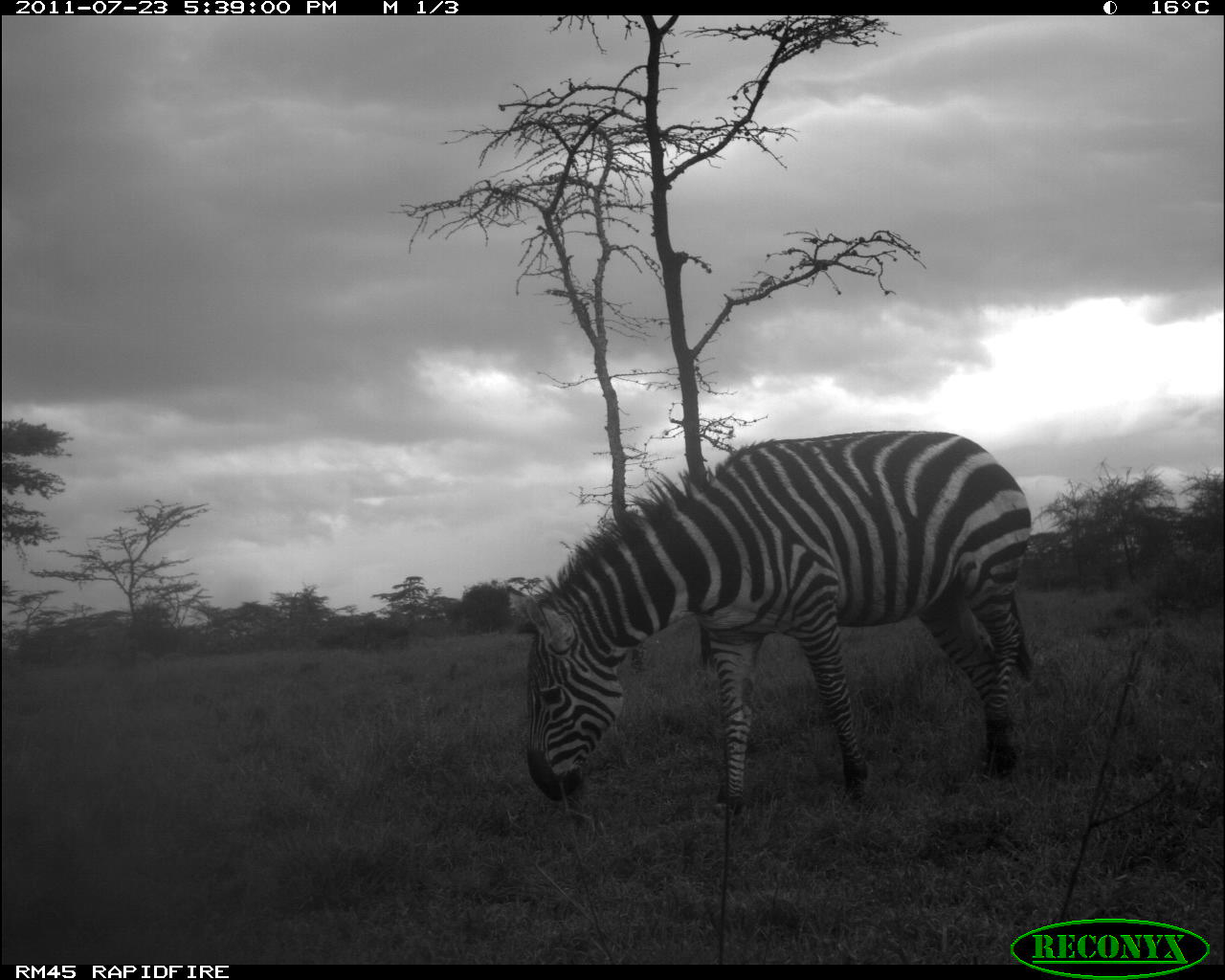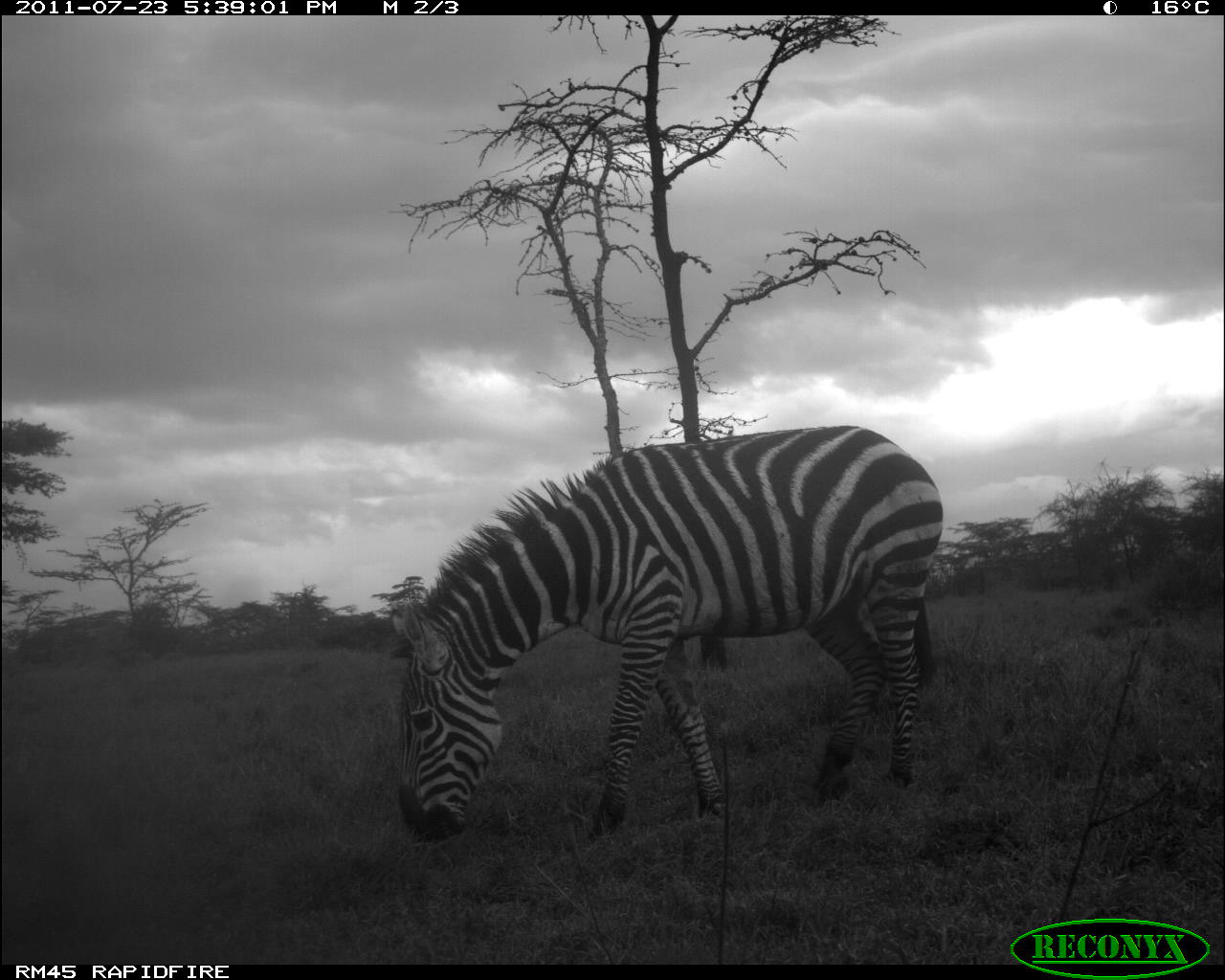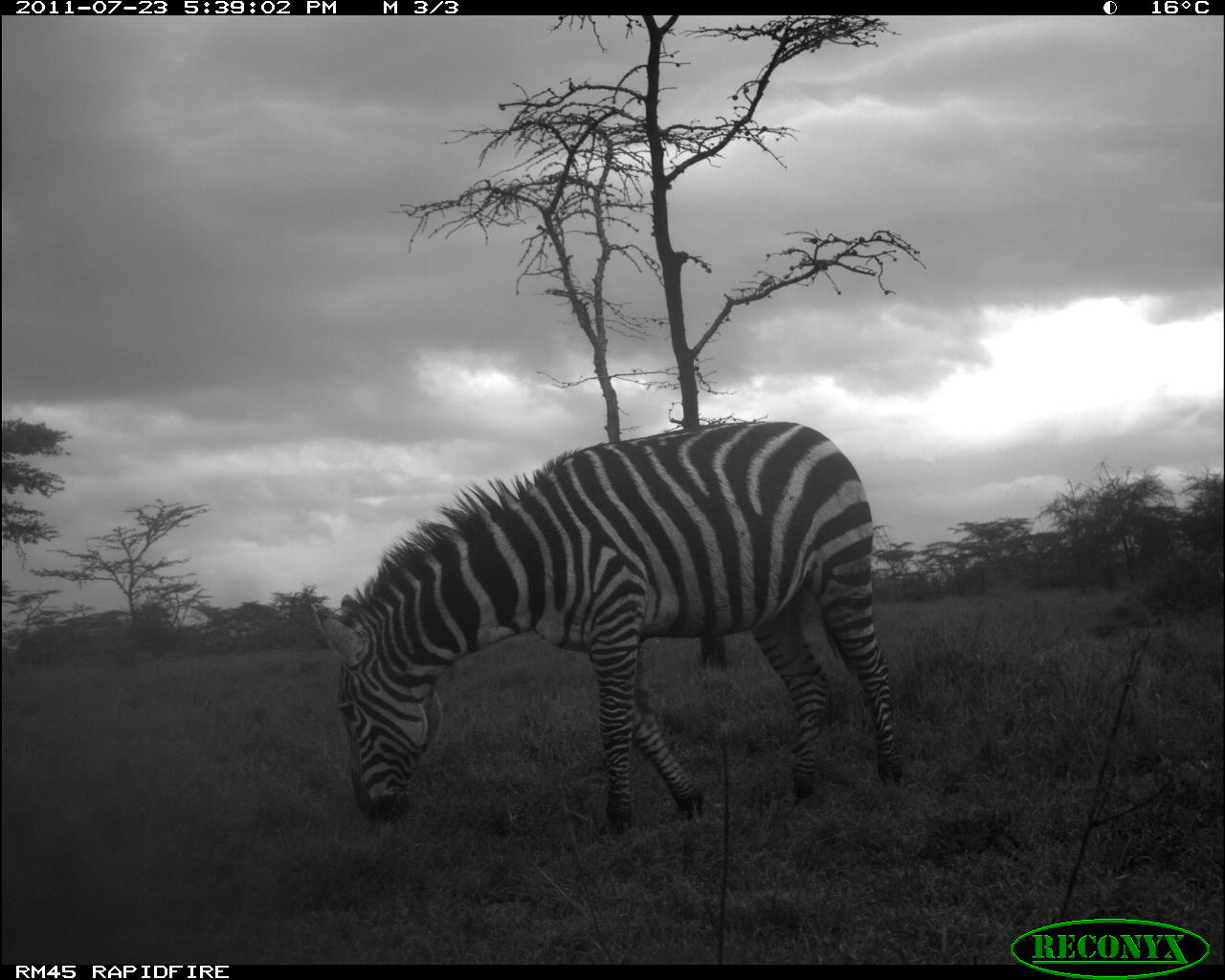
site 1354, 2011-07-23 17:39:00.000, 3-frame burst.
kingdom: Animalia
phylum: Chordata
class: Mammalia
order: Perissodactyla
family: Equidae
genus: Equus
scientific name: Equus quagga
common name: plains zebra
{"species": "Equus quagga (plains zebra)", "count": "1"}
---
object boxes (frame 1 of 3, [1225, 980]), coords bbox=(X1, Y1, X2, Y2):
equus quagga: bbox=(509, 428, 1032, 812)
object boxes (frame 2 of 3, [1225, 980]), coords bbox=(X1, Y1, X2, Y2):
equus quagga: bbox=(384, 424, 945, 837)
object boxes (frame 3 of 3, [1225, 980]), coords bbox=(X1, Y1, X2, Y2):
equus quagga: bbox=(311, 419, 899, 830)